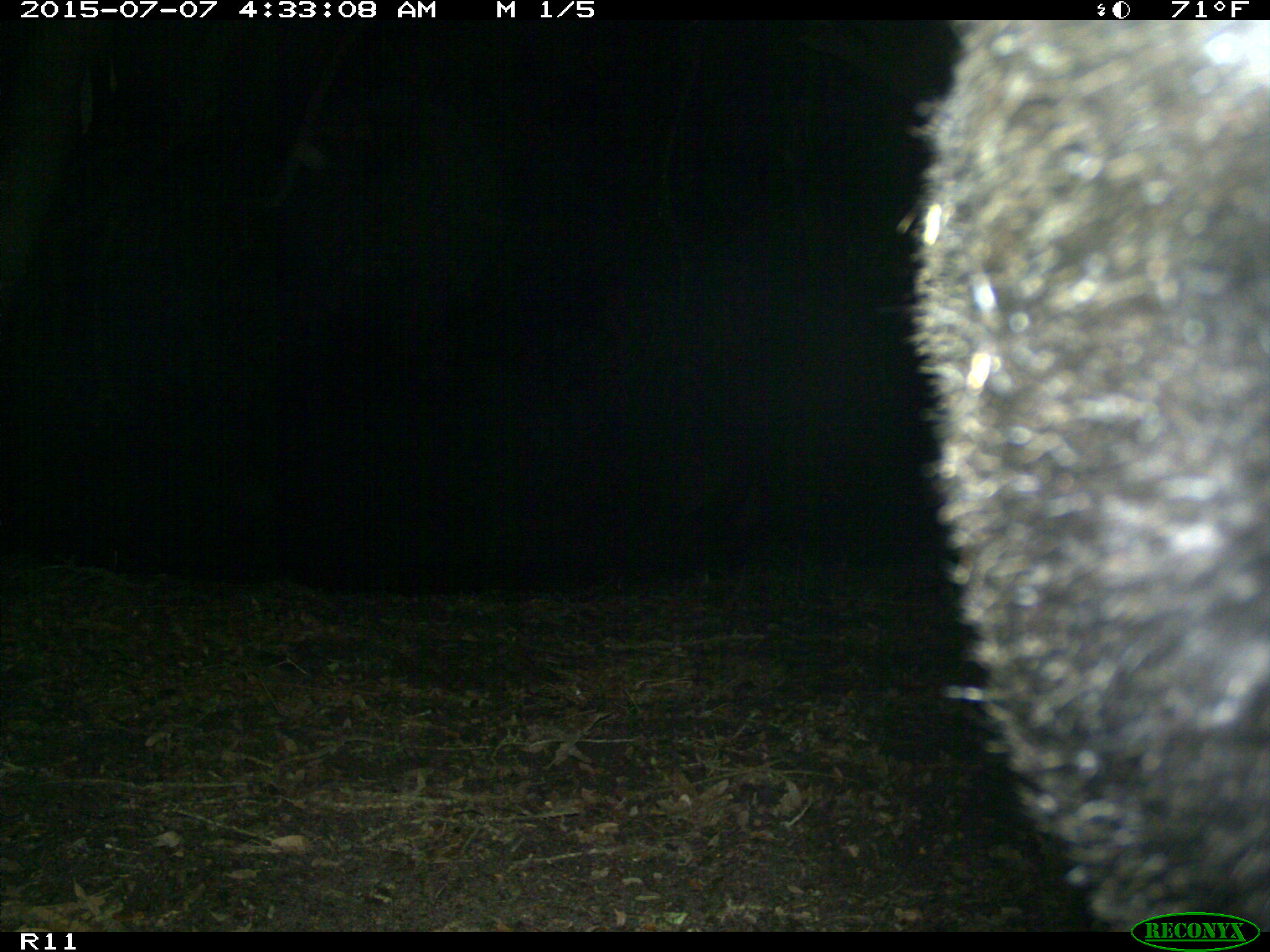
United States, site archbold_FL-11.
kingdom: Animalia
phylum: Chordata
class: Mammalia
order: Carnivora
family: Ursidae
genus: Ursus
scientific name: Ursus americanus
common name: american black bear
Ursus americanus (american black bear).